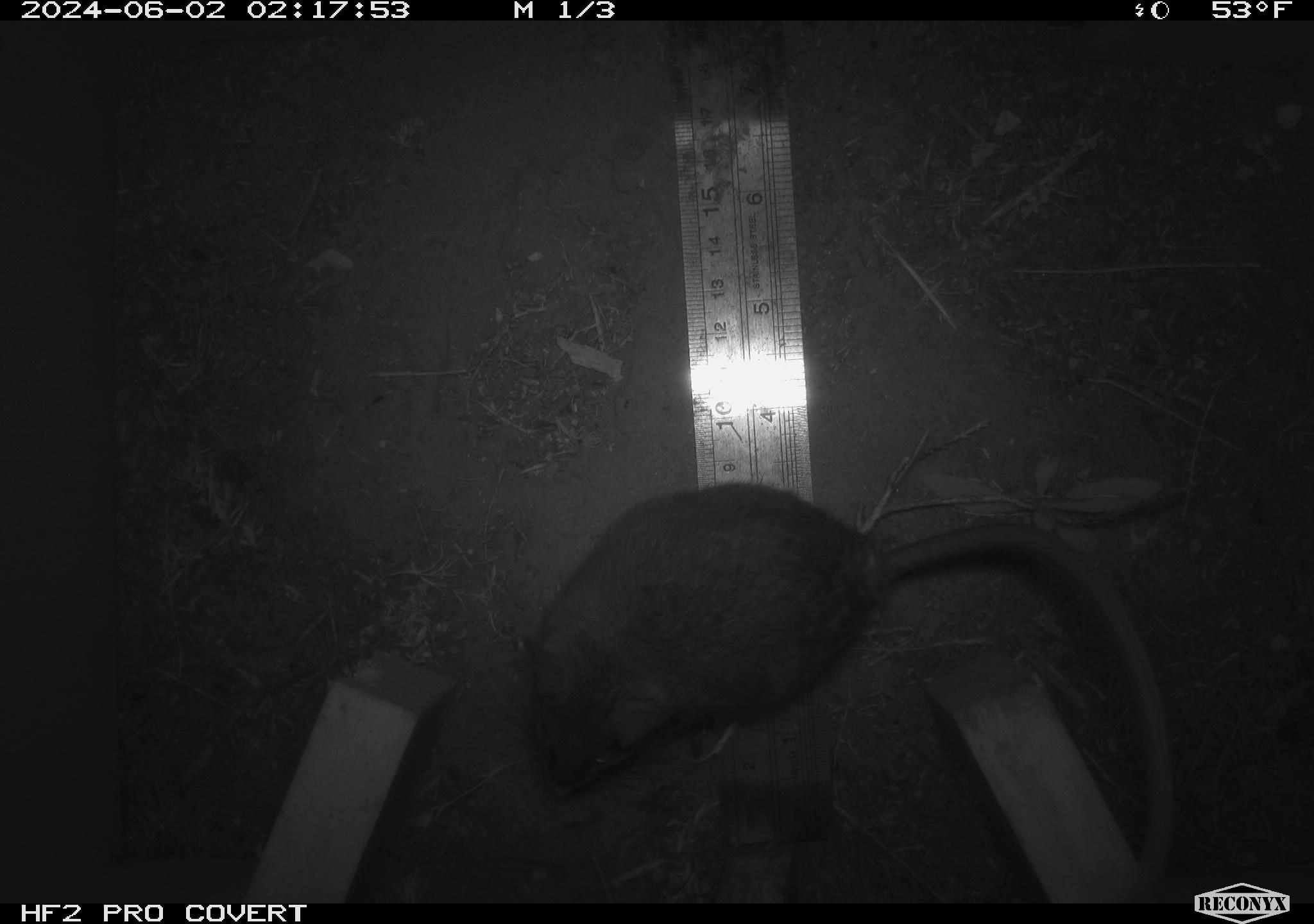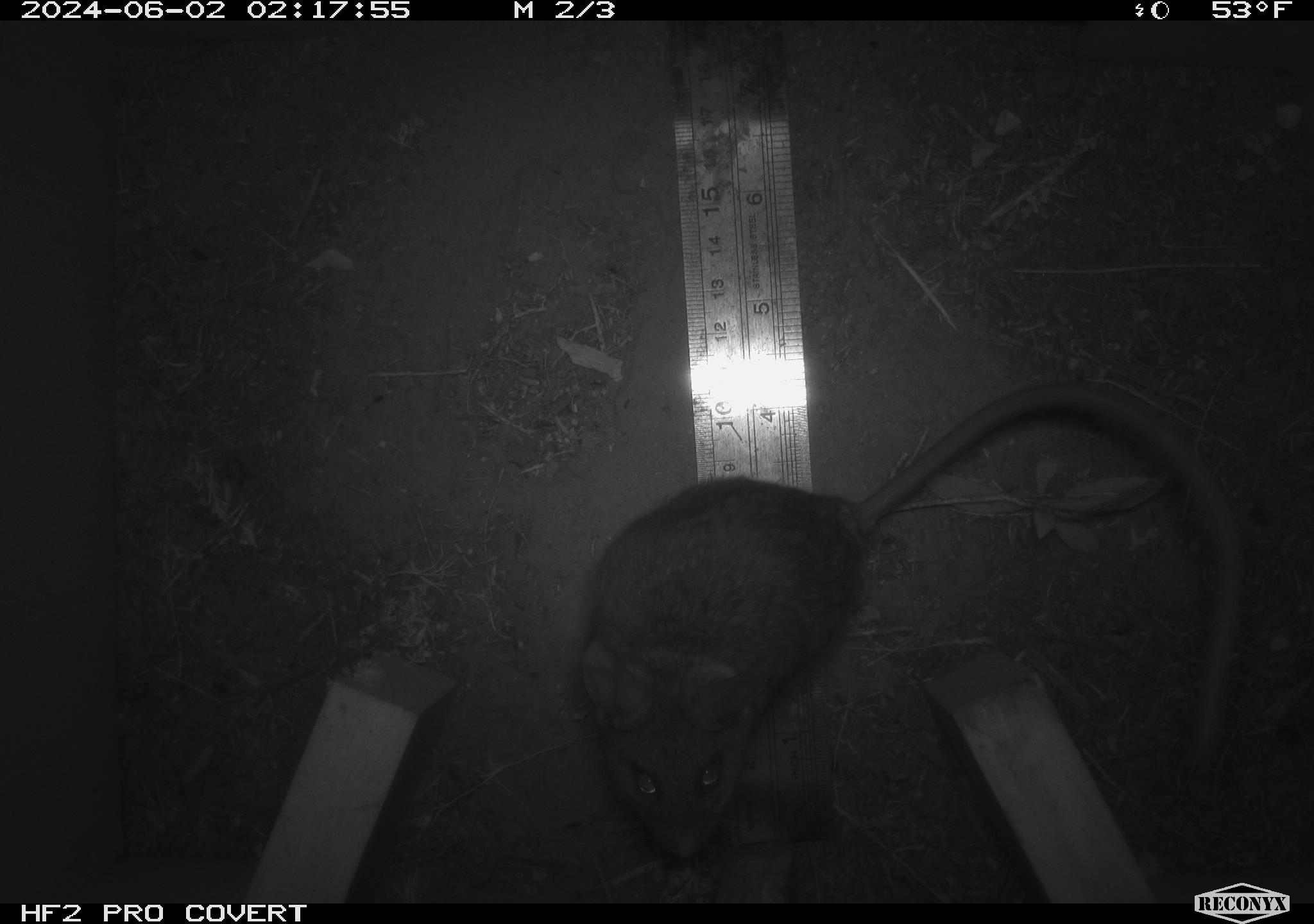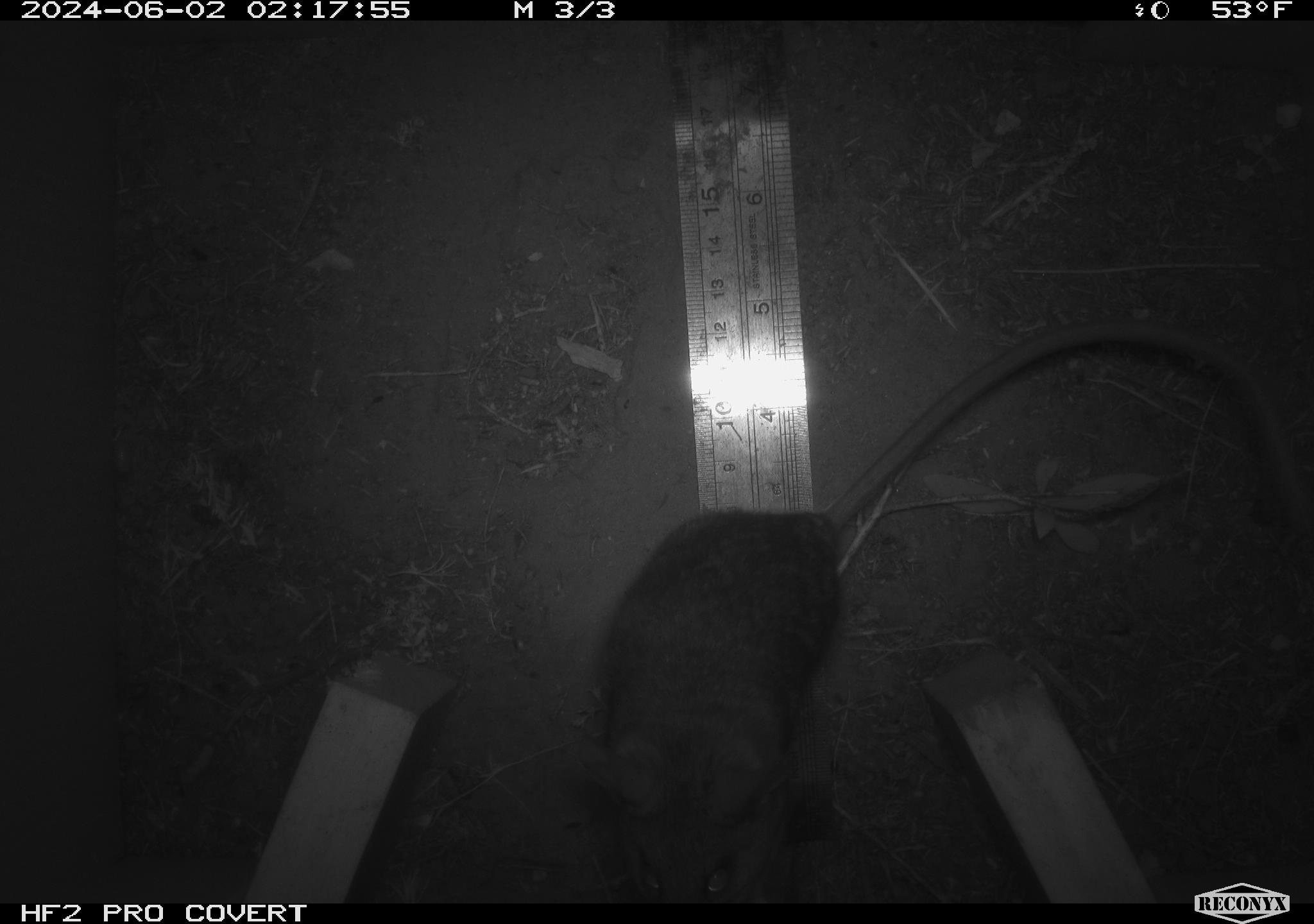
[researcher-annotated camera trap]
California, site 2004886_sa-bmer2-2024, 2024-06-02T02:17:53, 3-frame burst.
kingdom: Animalia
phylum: Chordata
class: Mammalia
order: Rodentia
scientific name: Rodentia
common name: woodrat or rat or mouse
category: woodrat or rat or mouse species